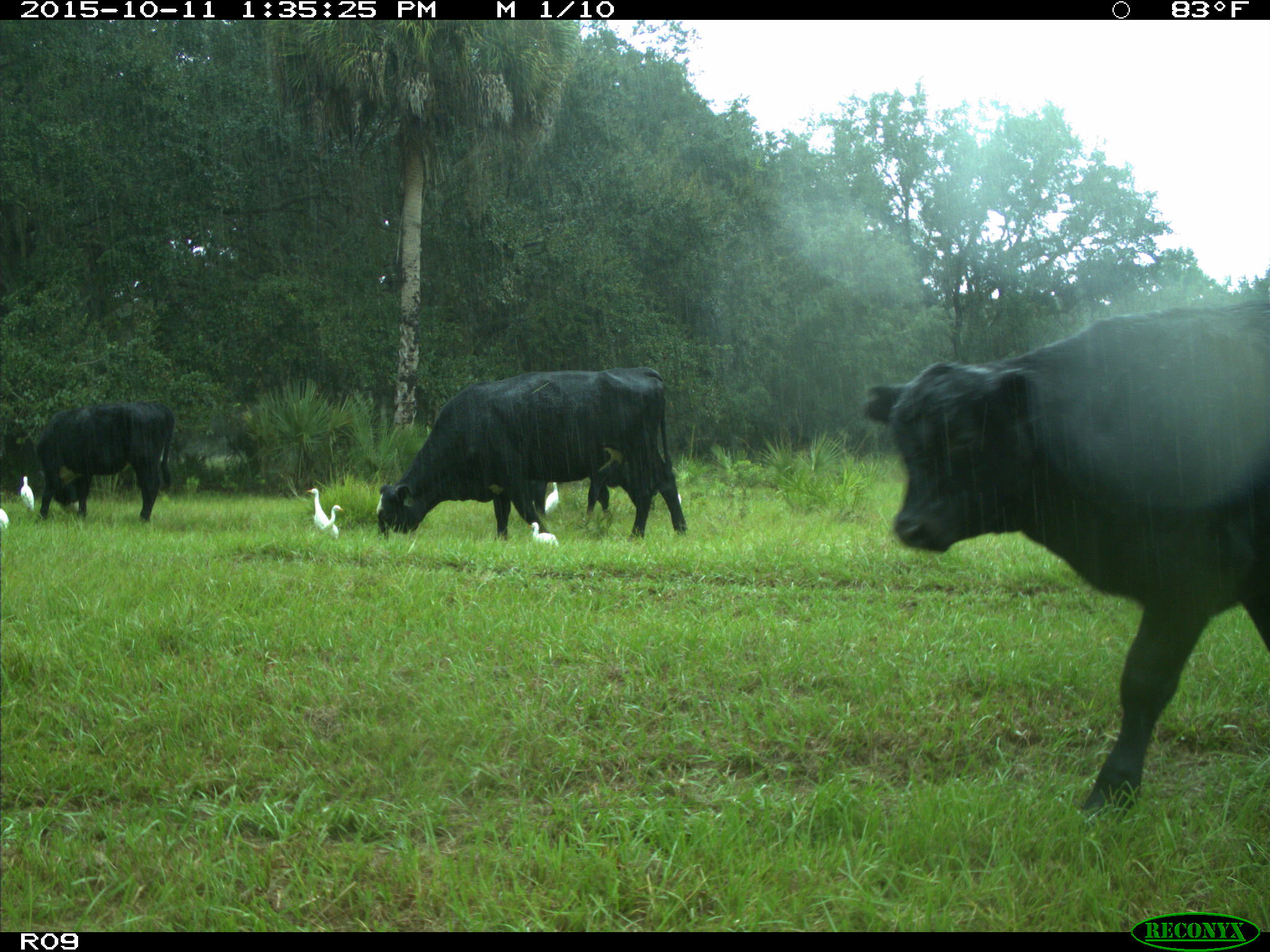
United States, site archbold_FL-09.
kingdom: Animalia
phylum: Chordata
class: Mammalia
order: Artiodactyla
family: Bovidae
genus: Bos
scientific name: Bos taurus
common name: domestic cow